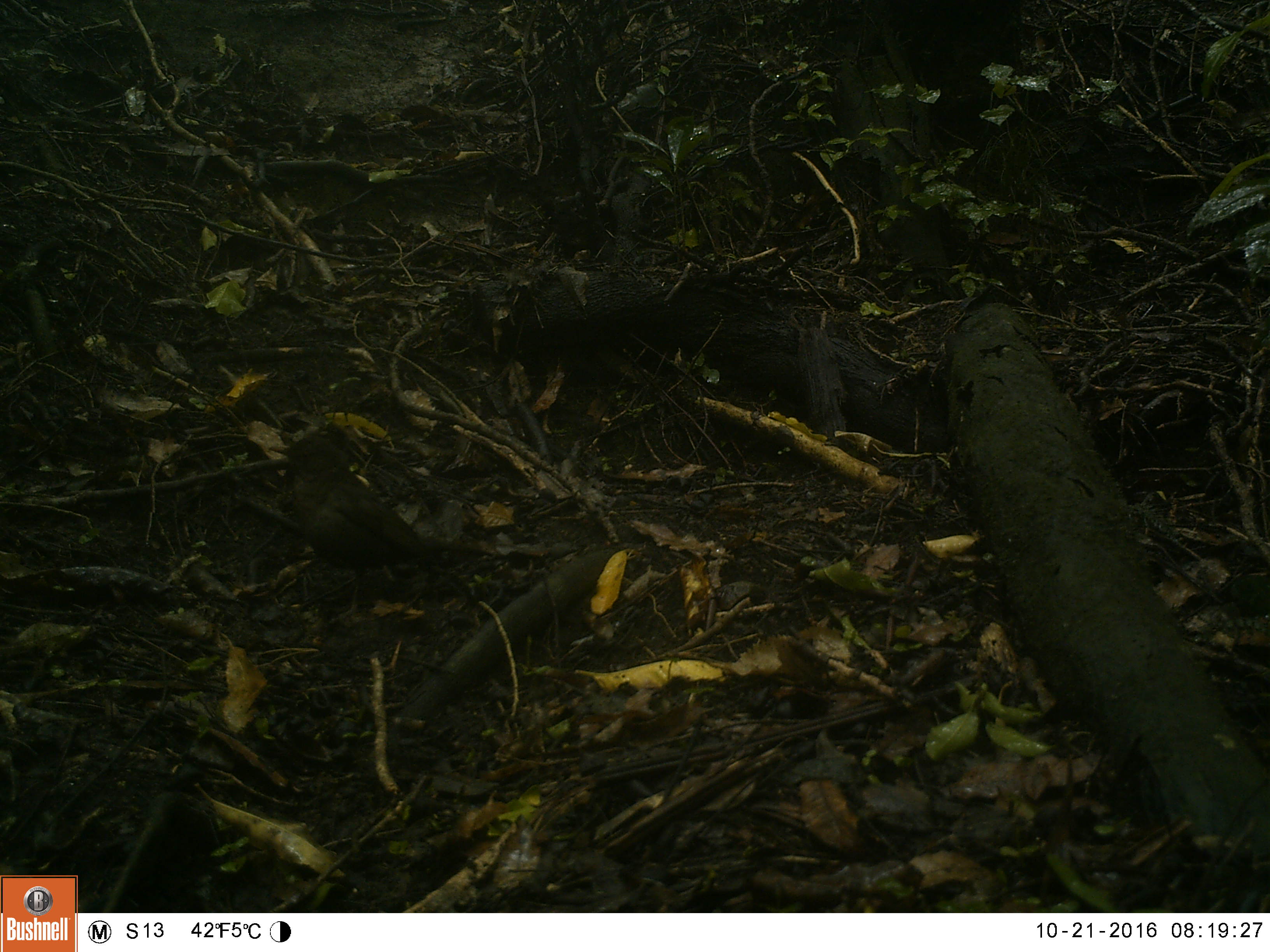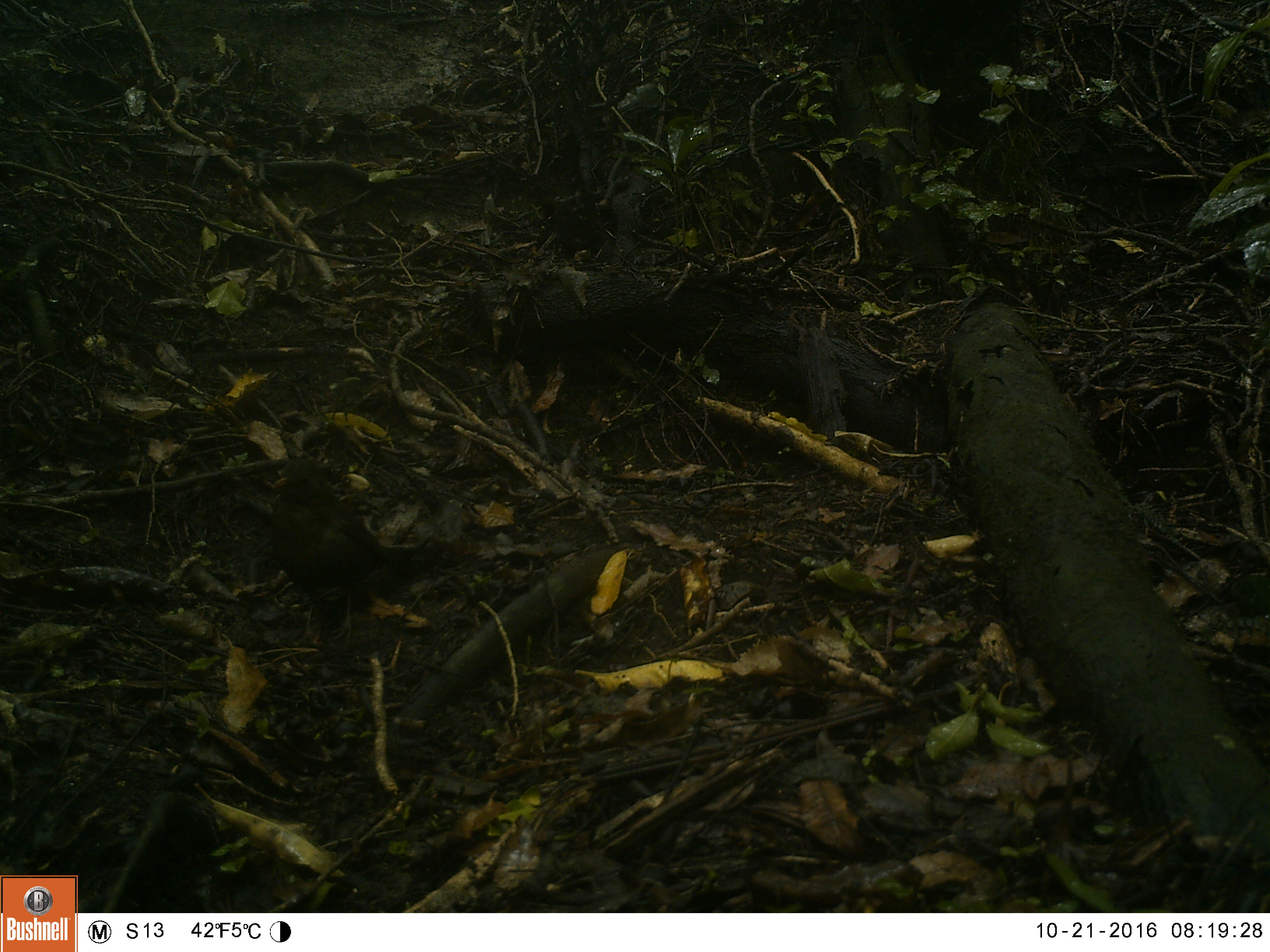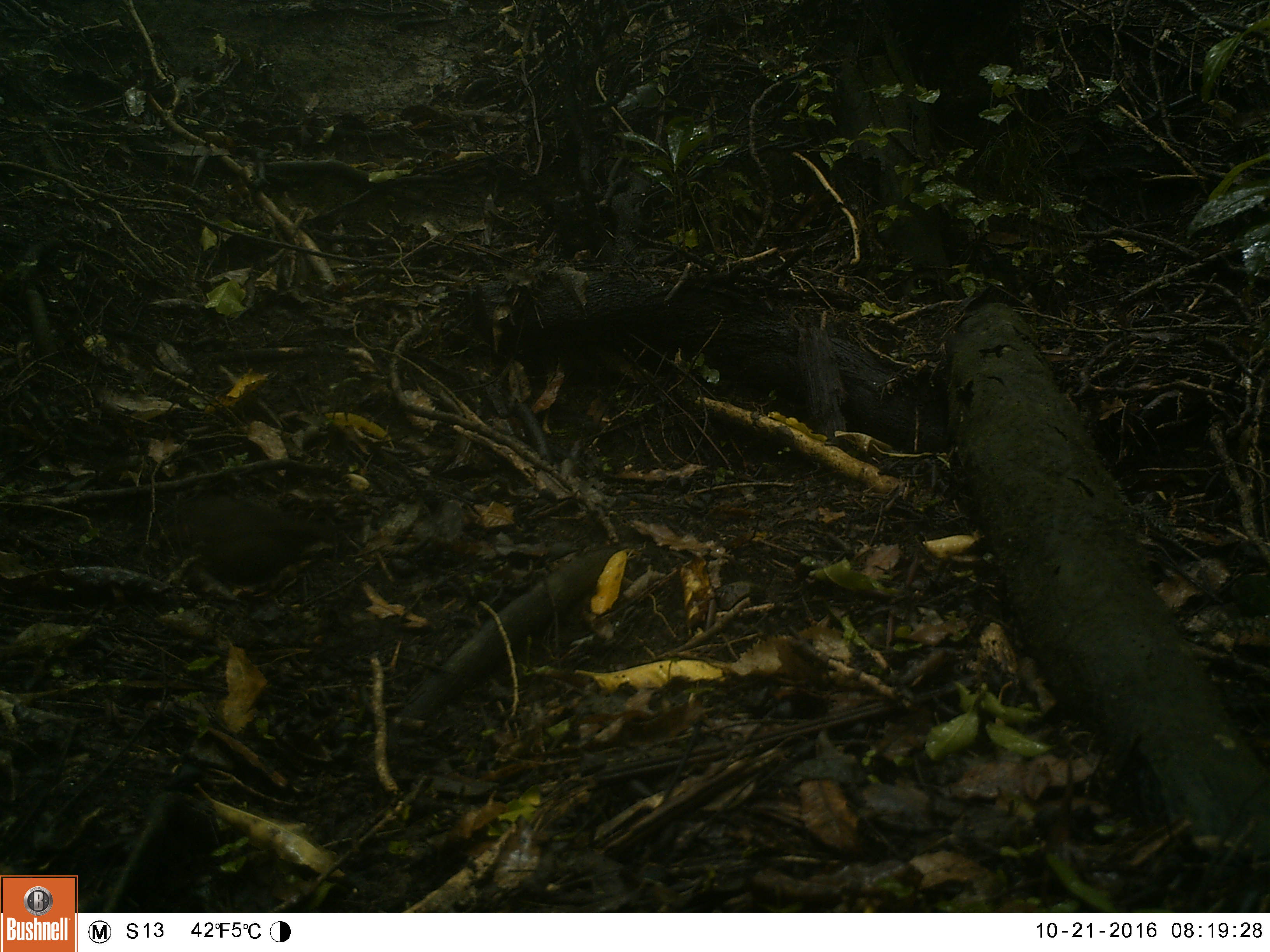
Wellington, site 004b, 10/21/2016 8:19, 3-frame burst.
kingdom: Animalia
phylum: Chordata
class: Aves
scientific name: Aves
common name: bird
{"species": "bird (Aves)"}